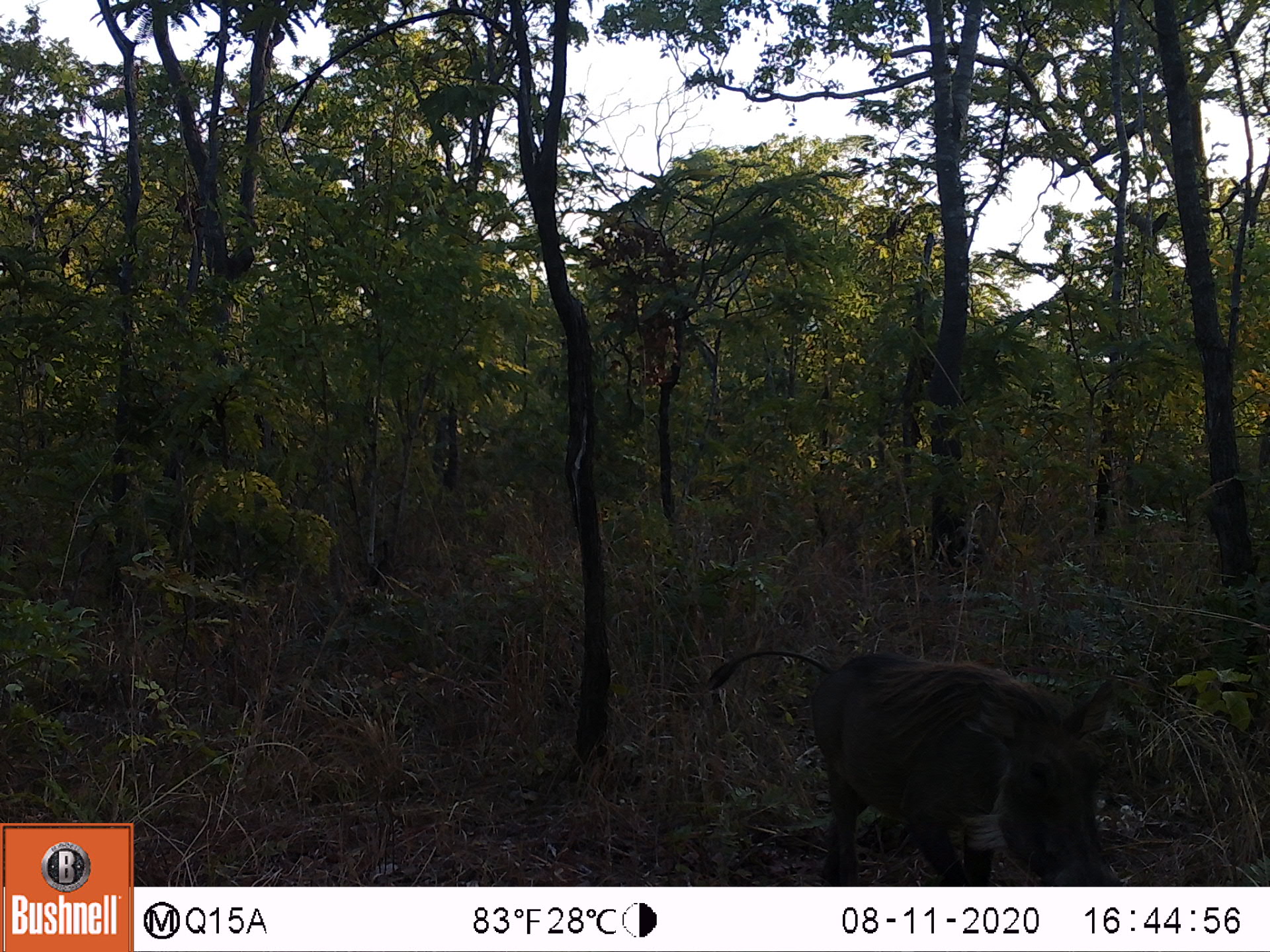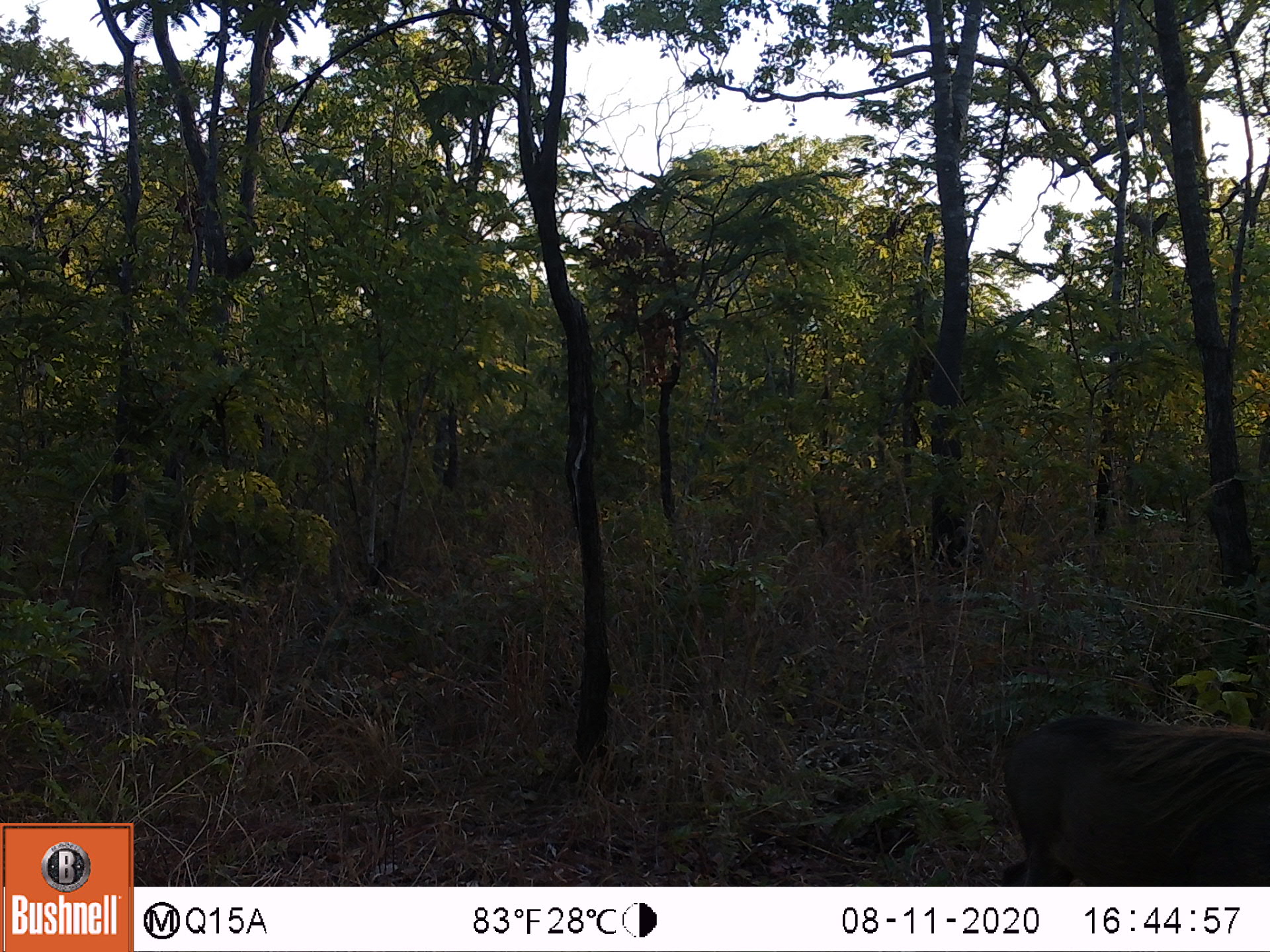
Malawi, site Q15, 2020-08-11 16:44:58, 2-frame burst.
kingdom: Animalia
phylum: Chordata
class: Mammalia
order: Artiodactyla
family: Suidae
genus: Phacochoerus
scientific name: Phacochoerus africanus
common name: common warthog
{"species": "common warthog (Phacochoerus africanus)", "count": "1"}